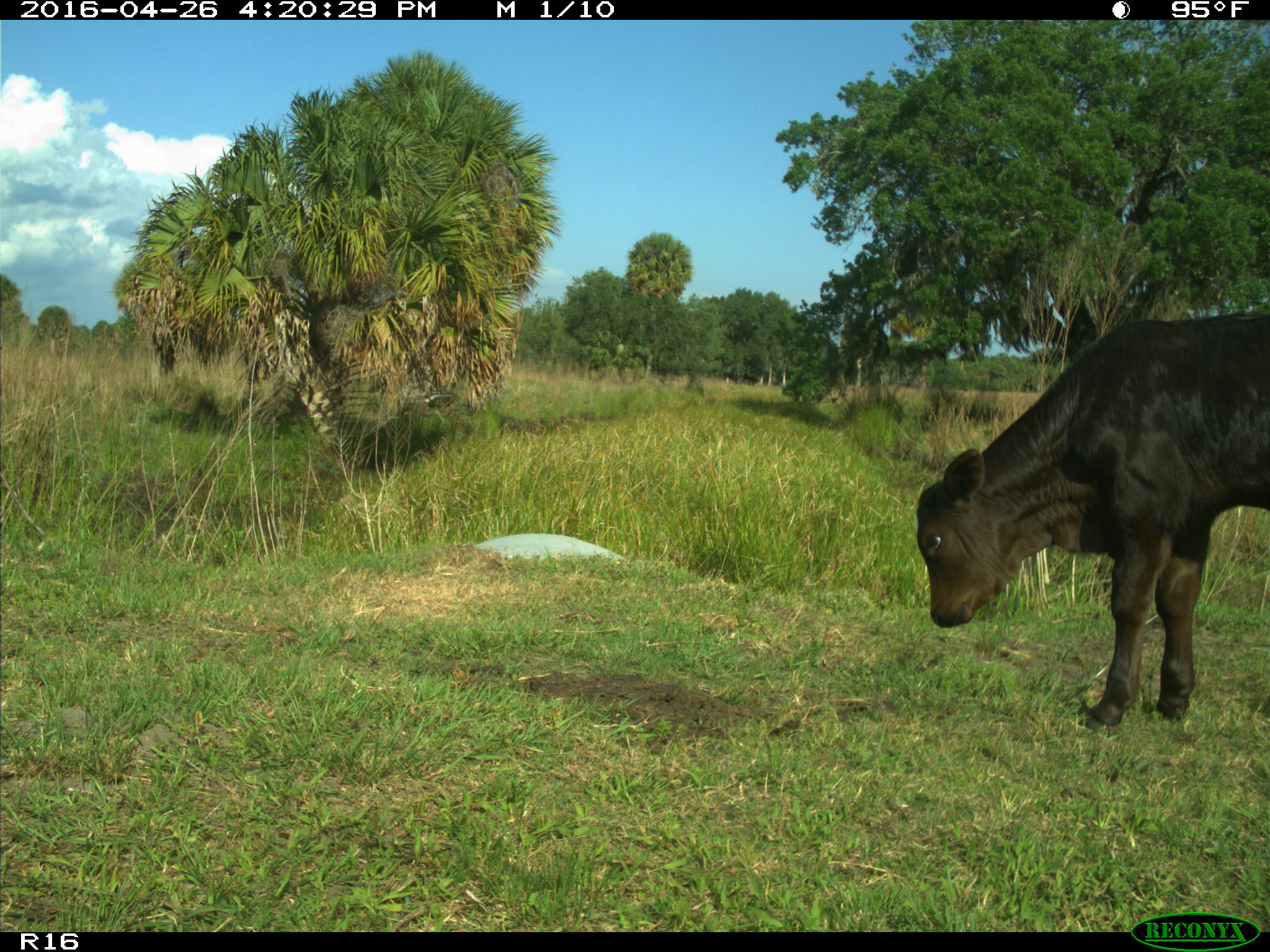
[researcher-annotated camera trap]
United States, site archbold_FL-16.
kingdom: Animalia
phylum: Chordata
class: Mammalia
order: Artiodactyla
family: Bovidae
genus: Bos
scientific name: Bos taurus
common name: domestic cow